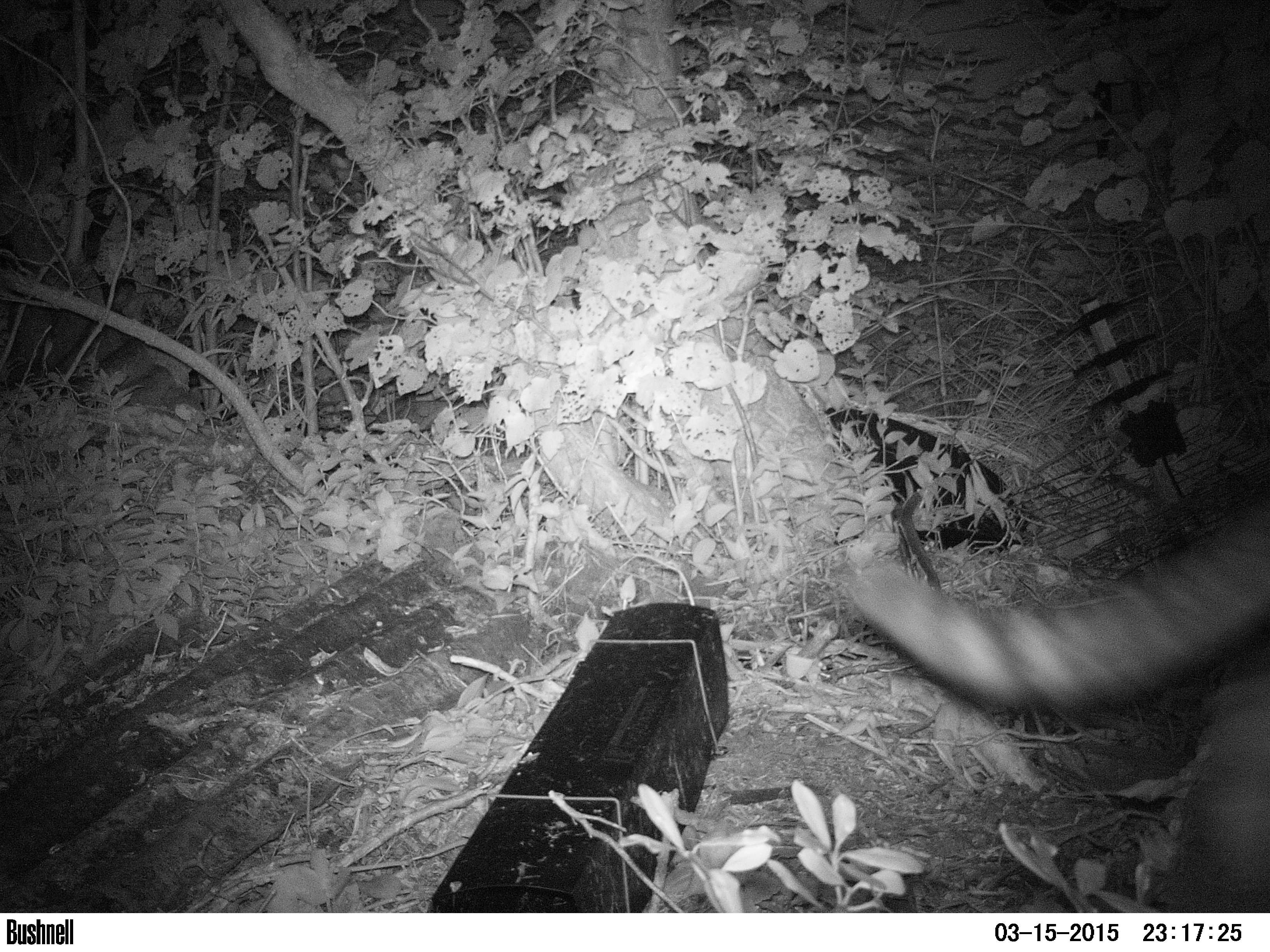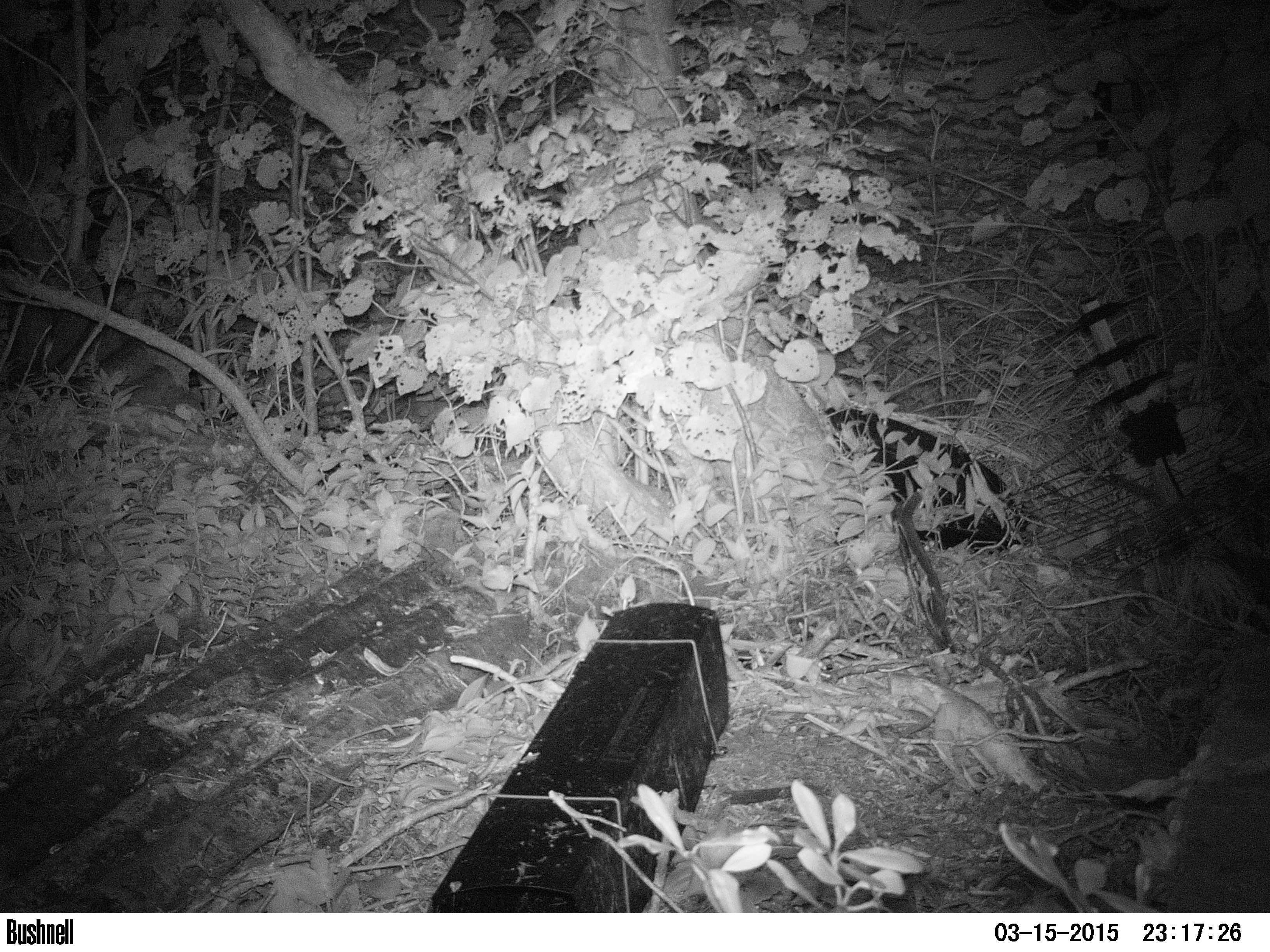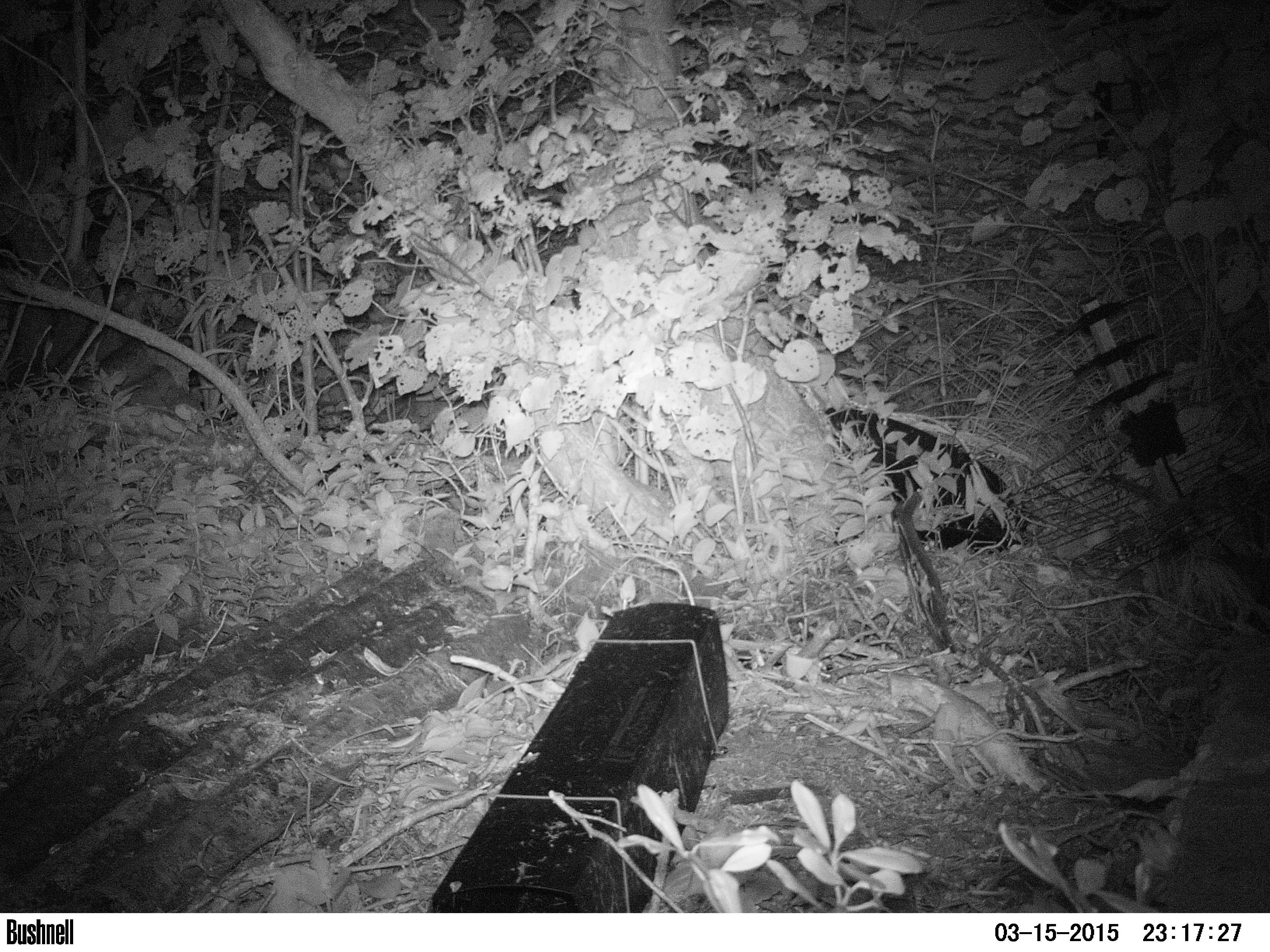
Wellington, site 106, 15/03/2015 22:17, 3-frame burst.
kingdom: Animalia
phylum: Chordata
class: Mammalia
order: Carnivora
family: Felidae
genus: Felis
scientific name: Felis catus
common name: cat